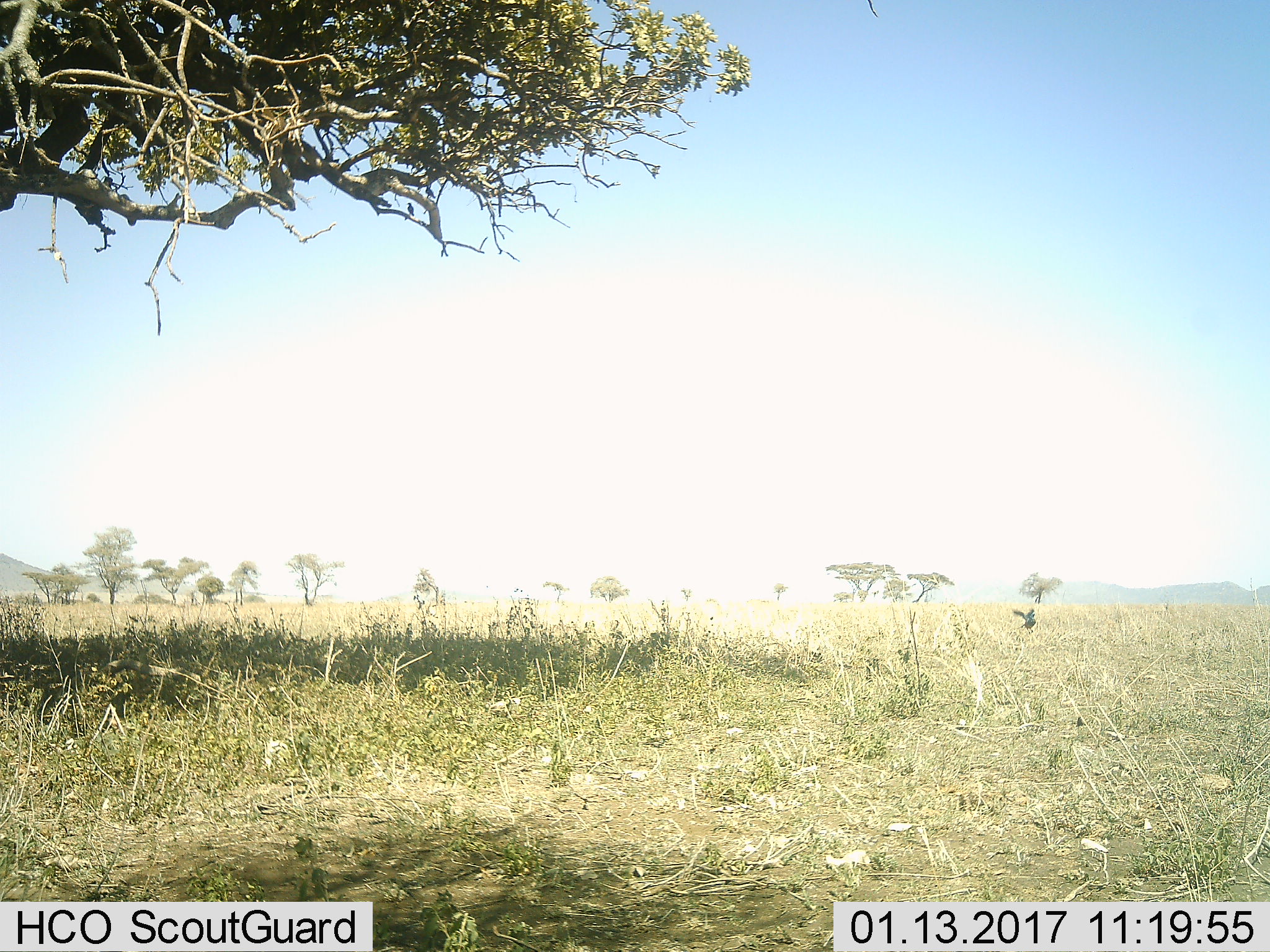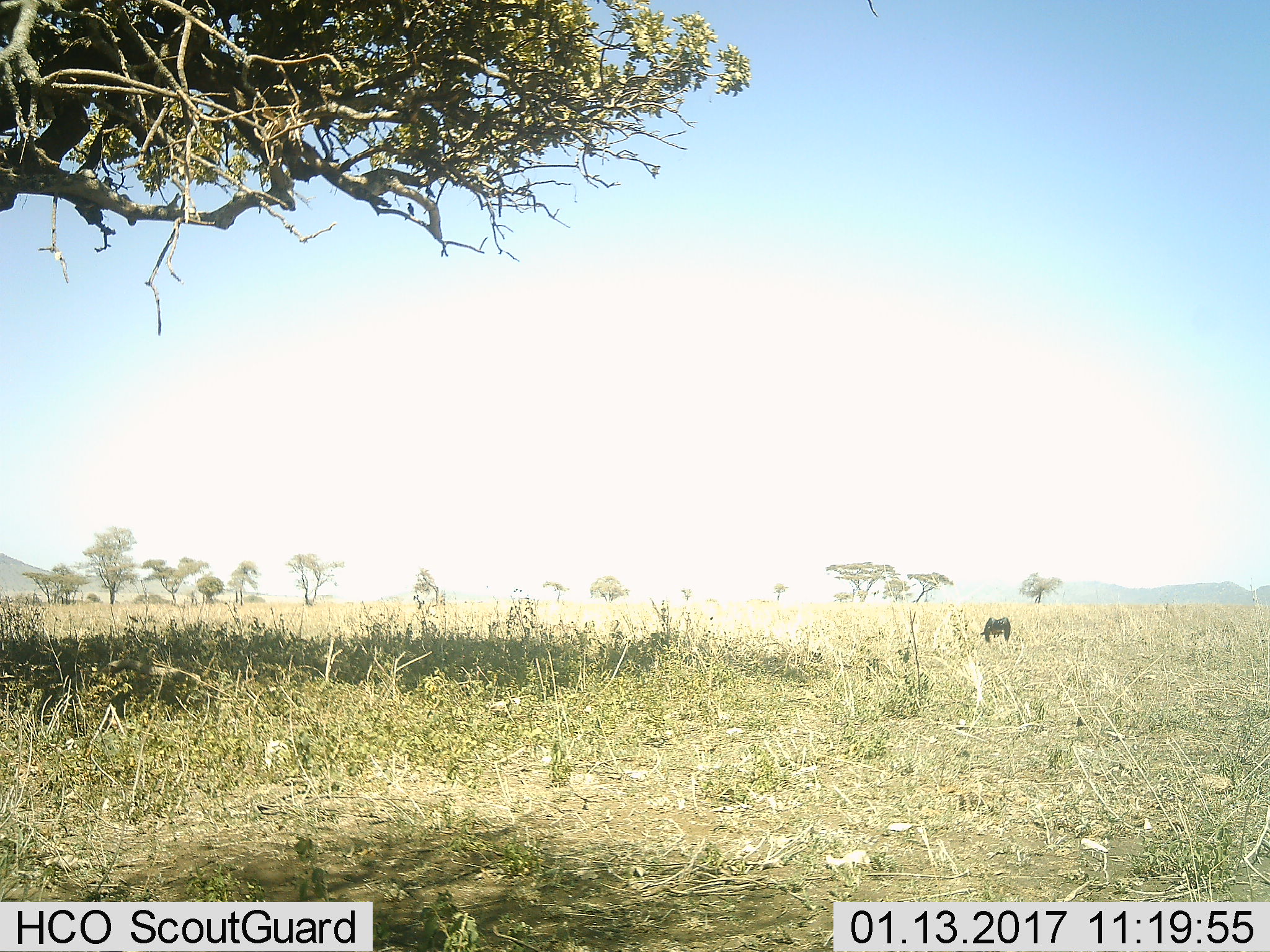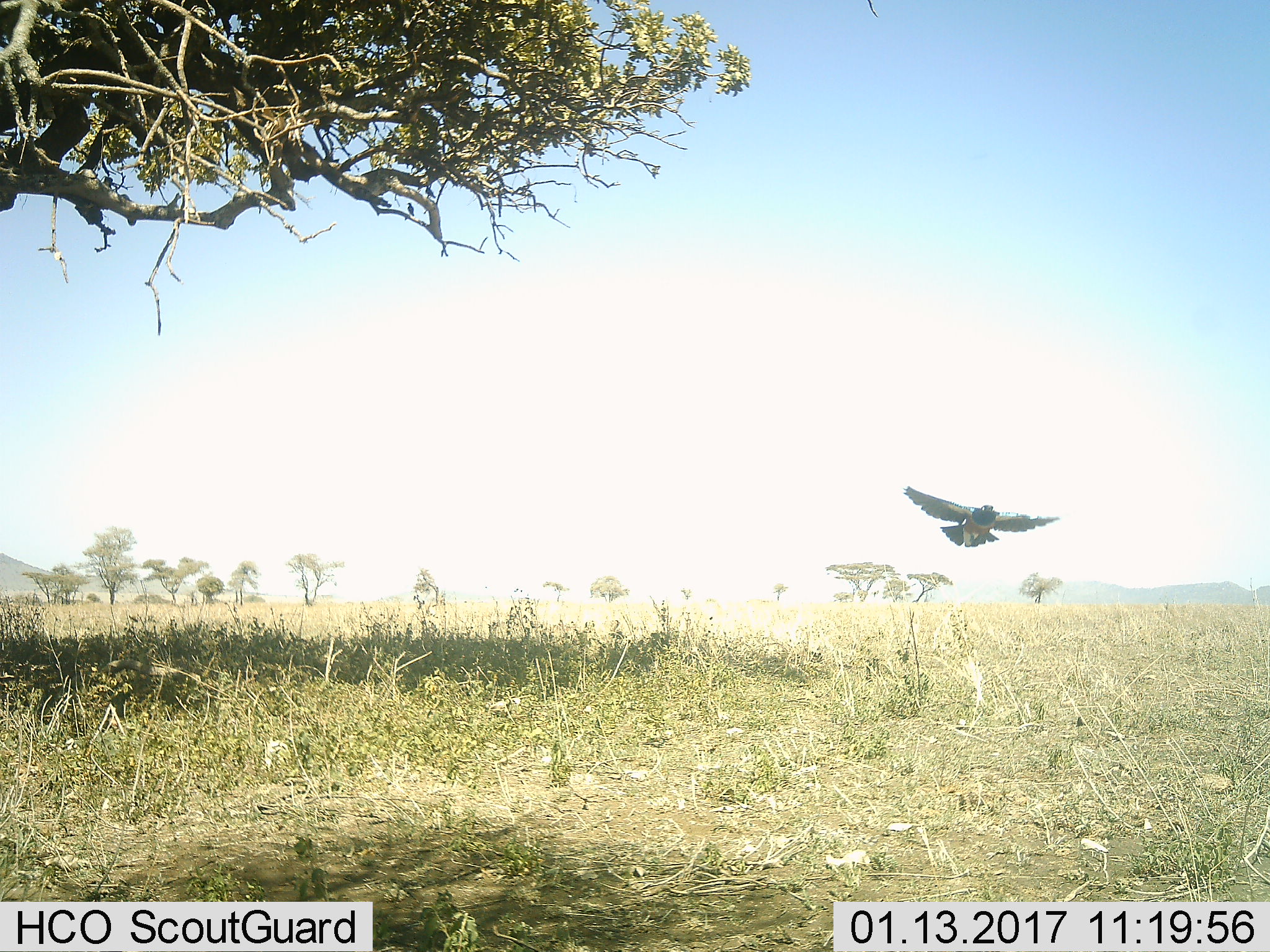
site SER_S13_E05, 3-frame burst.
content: unidentified animal